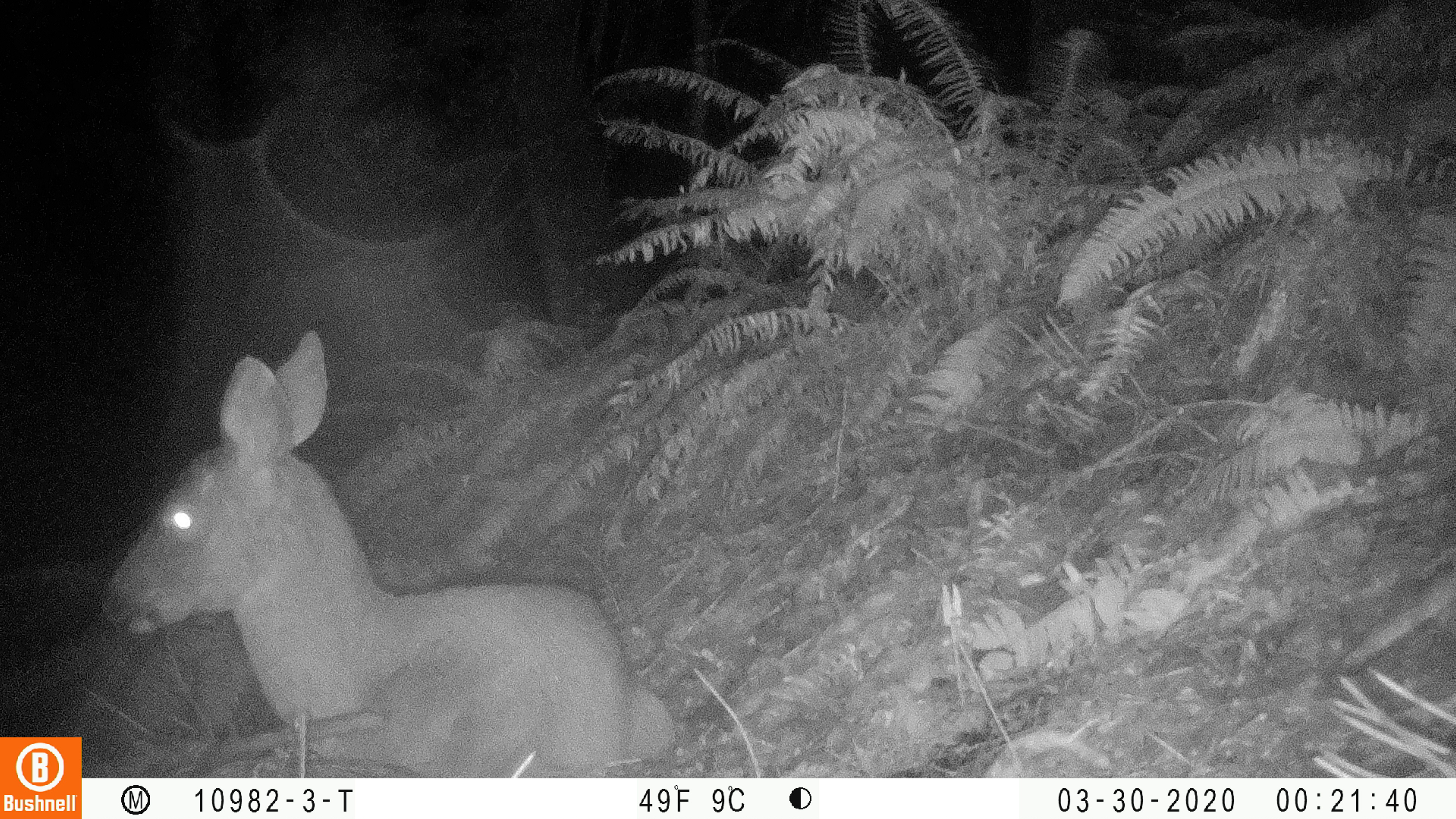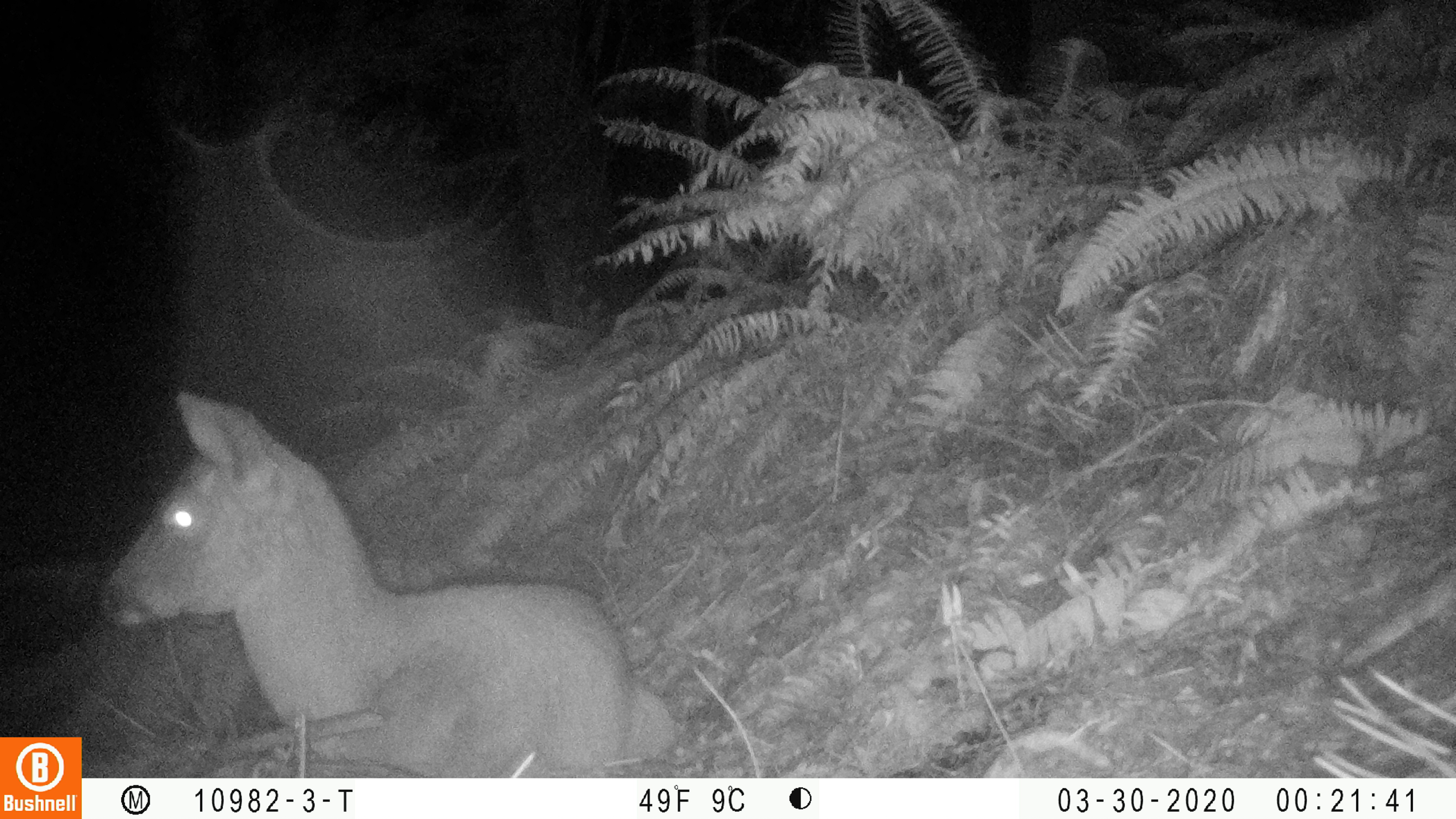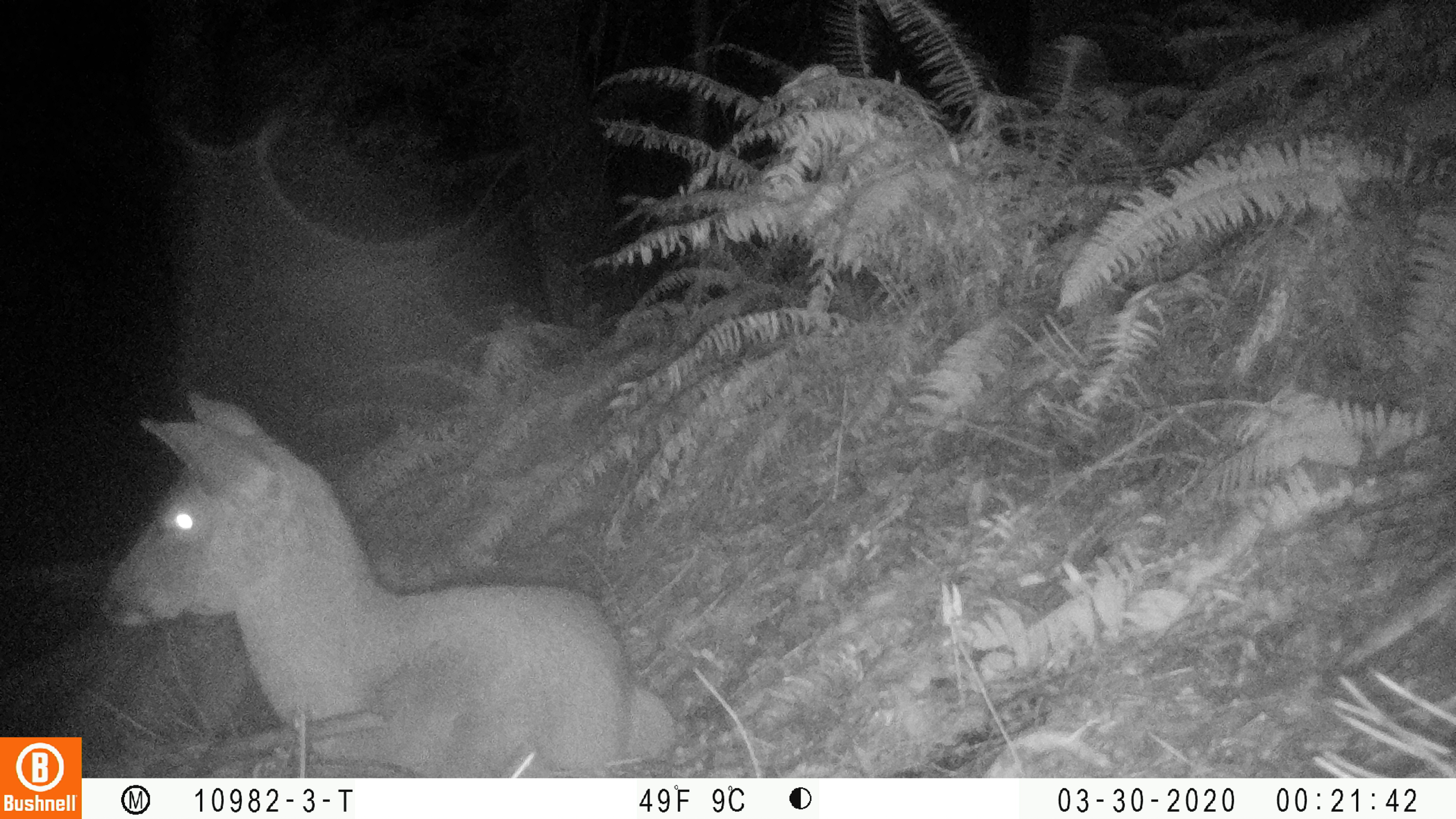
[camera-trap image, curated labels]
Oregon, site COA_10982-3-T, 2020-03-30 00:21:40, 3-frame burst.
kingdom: Animalia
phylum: Chordata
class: Mammalia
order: Artiodactyla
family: Cervidae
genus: Odocoileus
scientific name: Odocoileus hemionus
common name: black-tailed deer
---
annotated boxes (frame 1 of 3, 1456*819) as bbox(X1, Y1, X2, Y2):
black-tailed deer: bbox(95, 325, 677, 770)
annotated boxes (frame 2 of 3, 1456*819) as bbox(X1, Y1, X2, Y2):
black-tailed deer: bbox(93, 382, 681, 770)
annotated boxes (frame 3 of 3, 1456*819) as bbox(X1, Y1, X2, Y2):
black-tailed deer: bbox(91, 378, 675, 772)